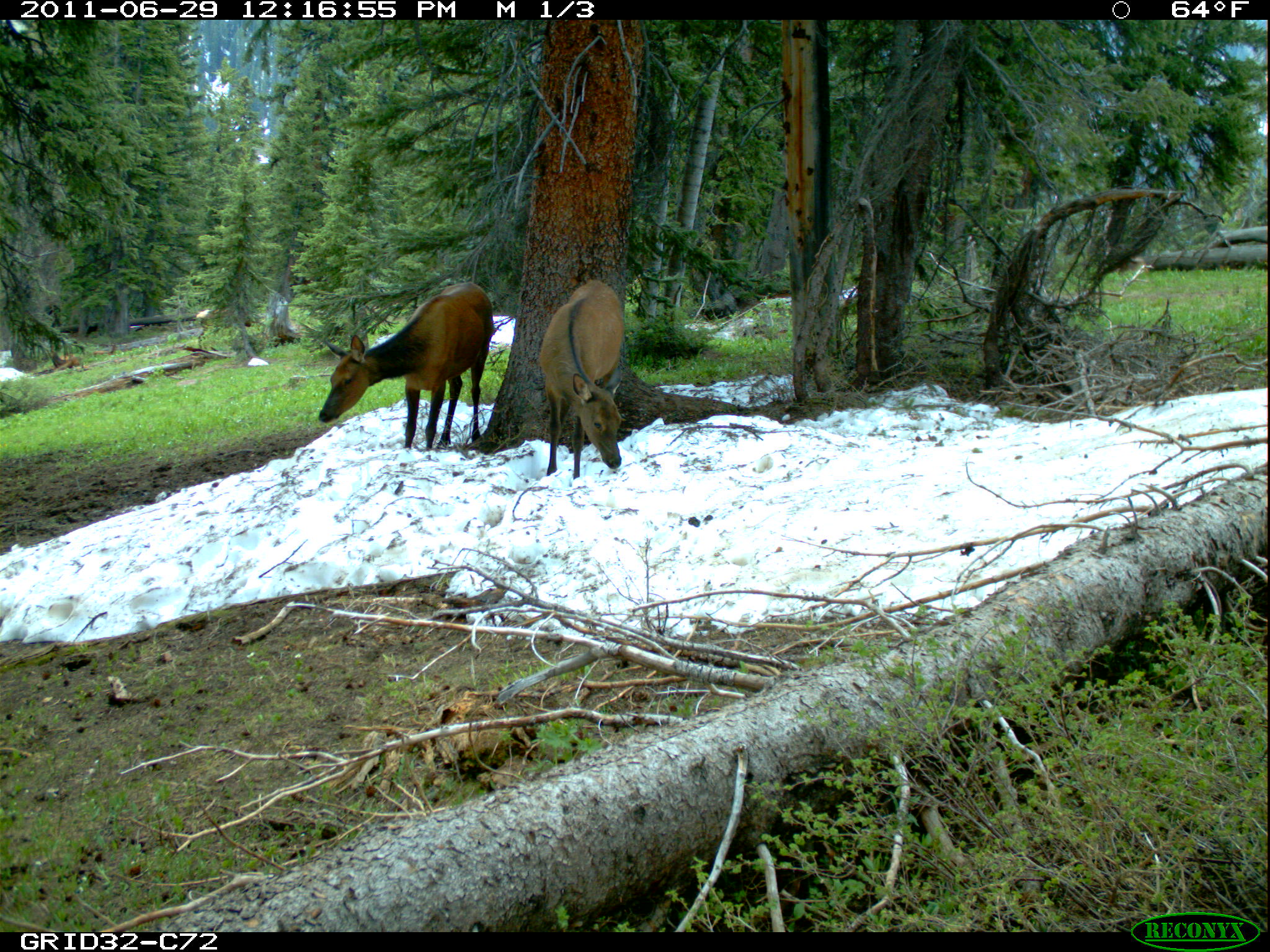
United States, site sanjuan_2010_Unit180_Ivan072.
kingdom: Animalia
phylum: Chordata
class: Mammalia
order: Artiodactyla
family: Cervidae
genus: Cervus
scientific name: Cervus elaphus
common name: red deer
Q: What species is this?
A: Cervus elaphus (red deer).